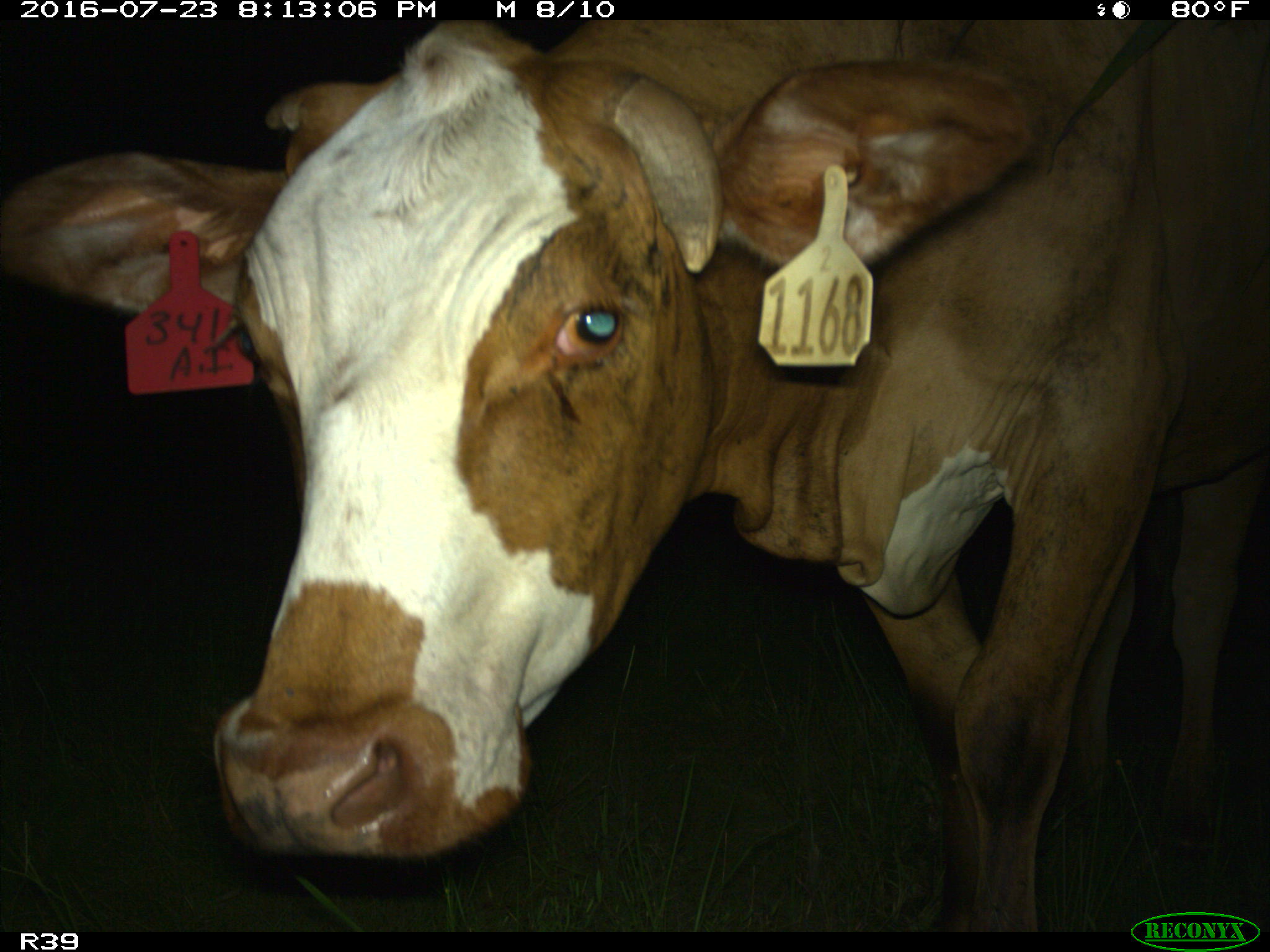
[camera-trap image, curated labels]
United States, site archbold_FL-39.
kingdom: Animalia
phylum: Chordata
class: Mammalia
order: Artiodactyla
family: Bovidae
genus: Bos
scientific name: Bos taurus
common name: domestic cow